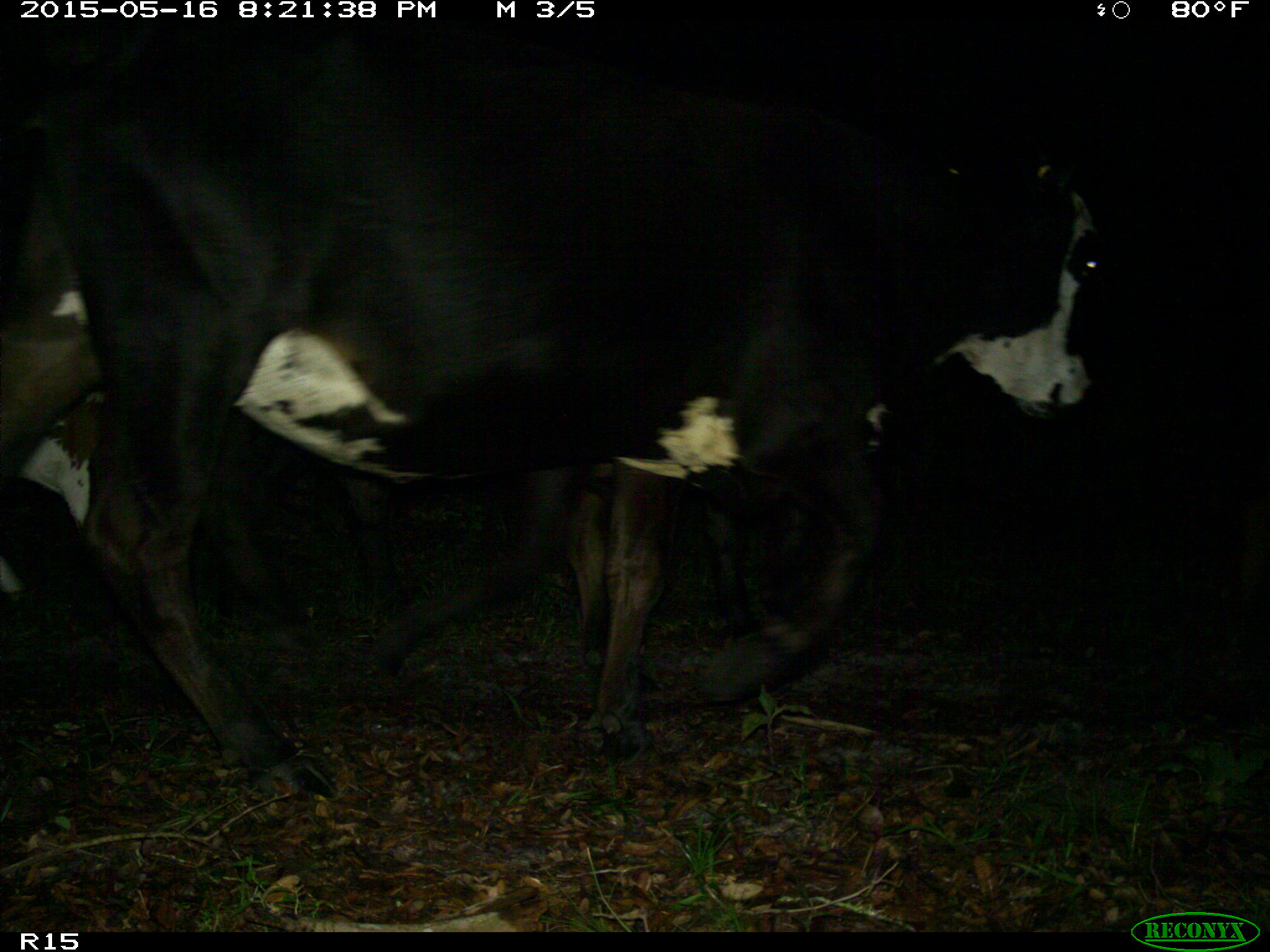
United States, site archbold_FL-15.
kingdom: Animalia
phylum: Chordata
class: Mammalia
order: Artiodactyla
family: Bovidae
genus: Bos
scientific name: Bos taurus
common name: domestic cow